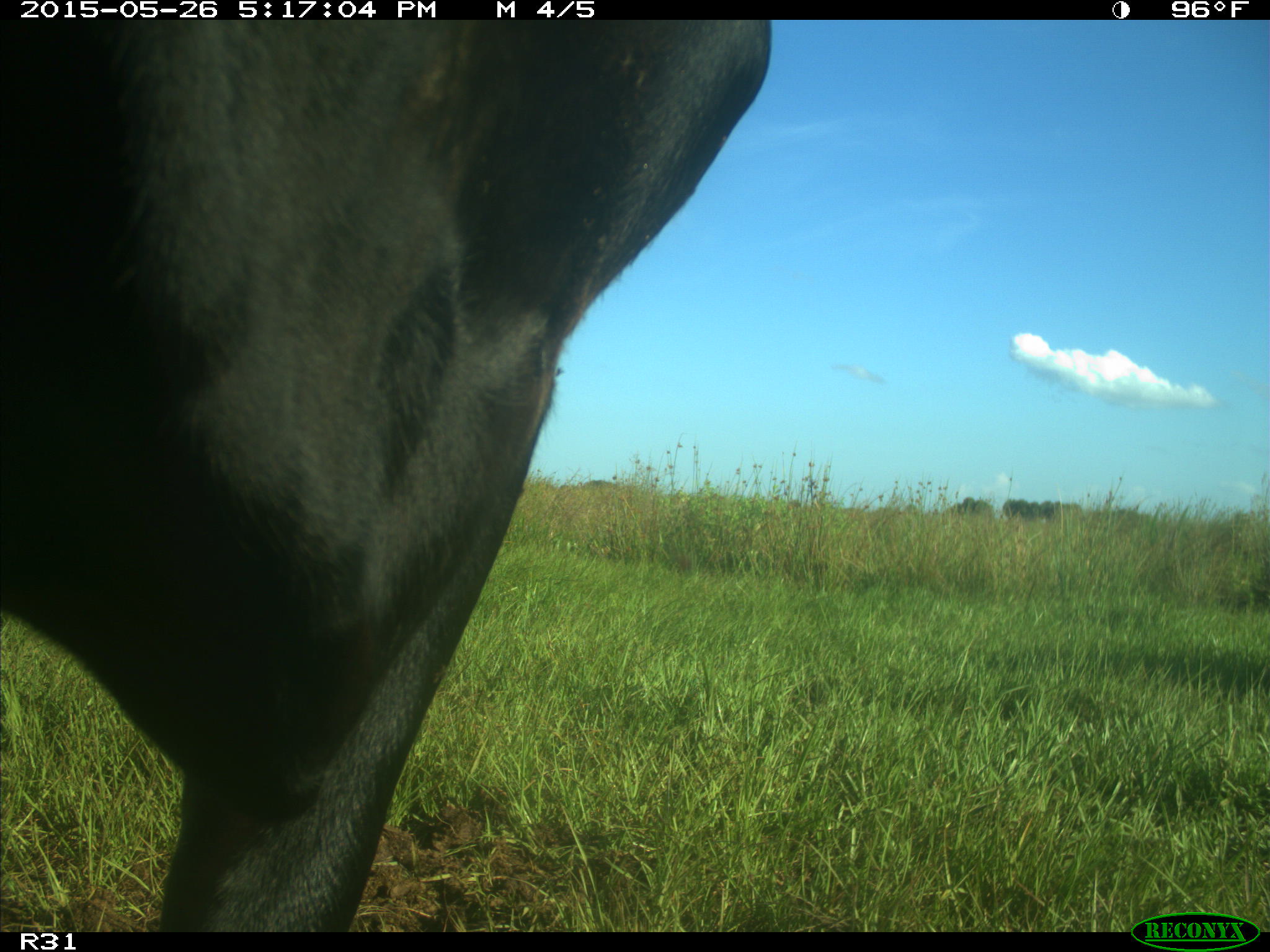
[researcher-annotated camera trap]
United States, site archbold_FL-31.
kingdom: Animalia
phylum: Chordata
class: Mammalia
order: Artiodactyla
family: Bovidae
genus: Bos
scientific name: Bos taurus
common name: domestic cow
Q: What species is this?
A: Bos taurus (domestic cow).